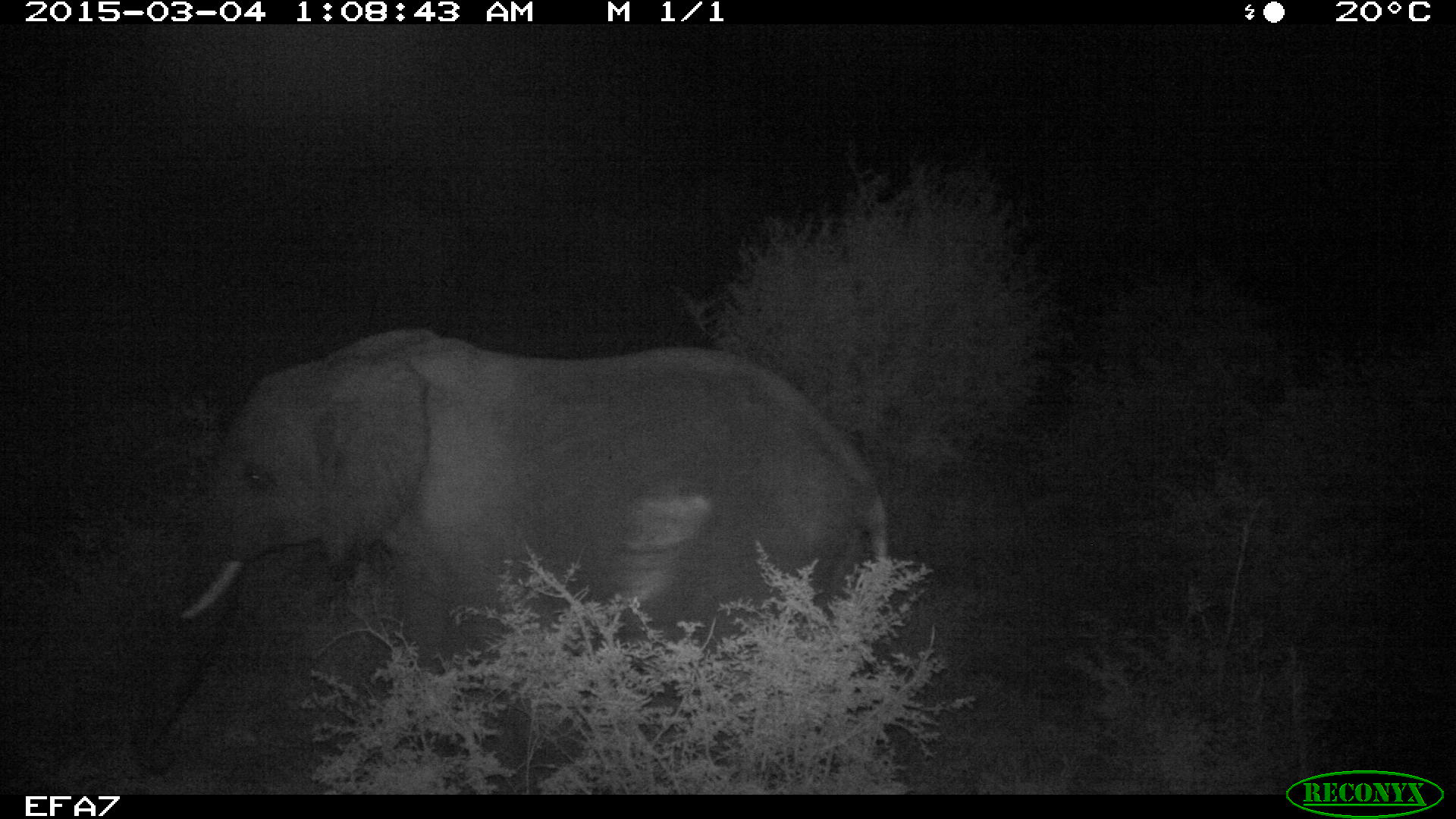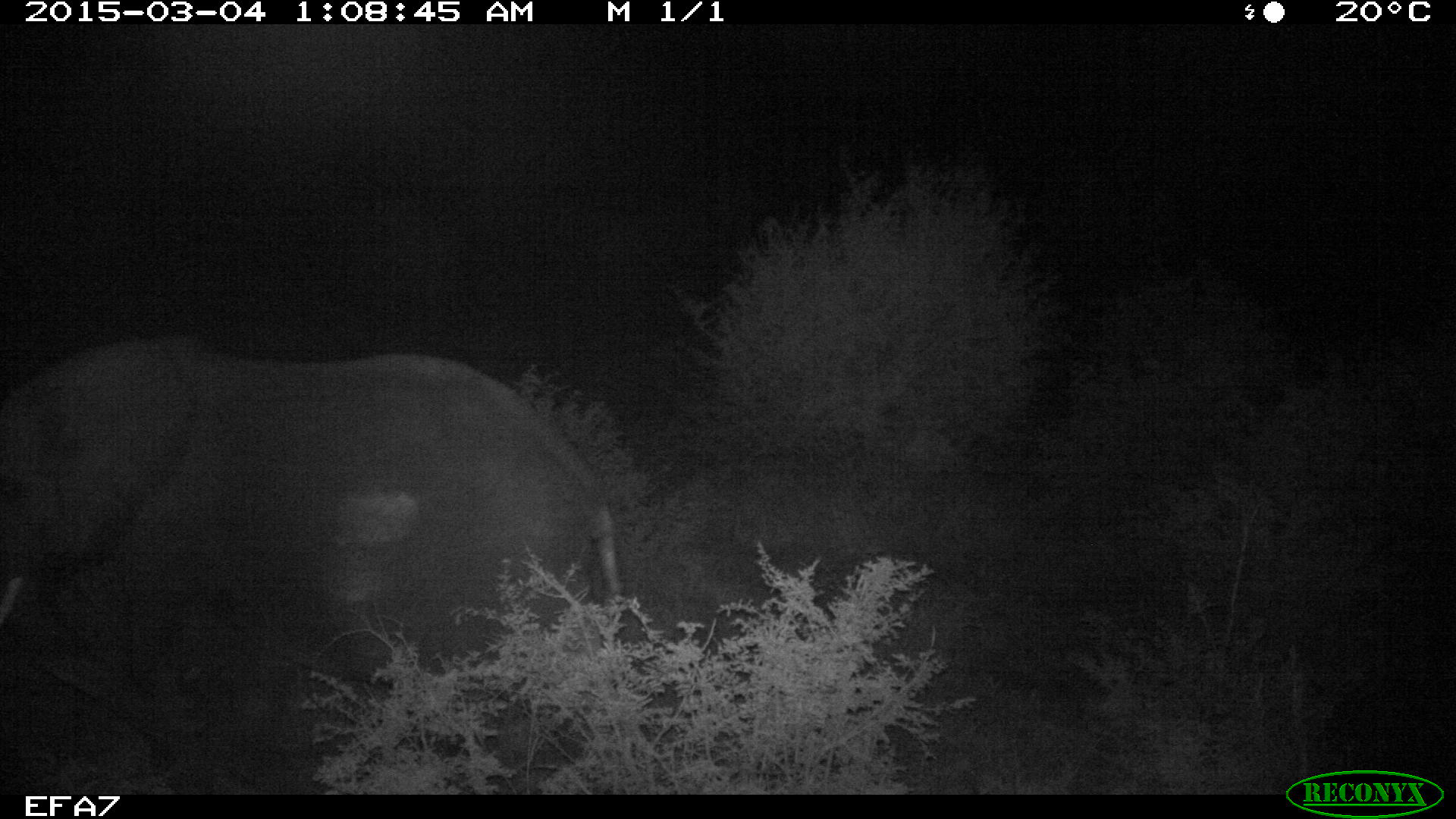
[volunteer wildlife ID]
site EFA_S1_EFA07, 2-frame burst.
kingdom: Animalia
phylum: Chordata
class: Mammalia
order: Proboscidea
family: Elephantidae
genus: Loxodonta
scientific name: Loxodonta africana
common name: african bush elephant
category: elephant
Elephant (african bush elephant) (Loxodonta africana), count 1. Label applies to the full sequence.